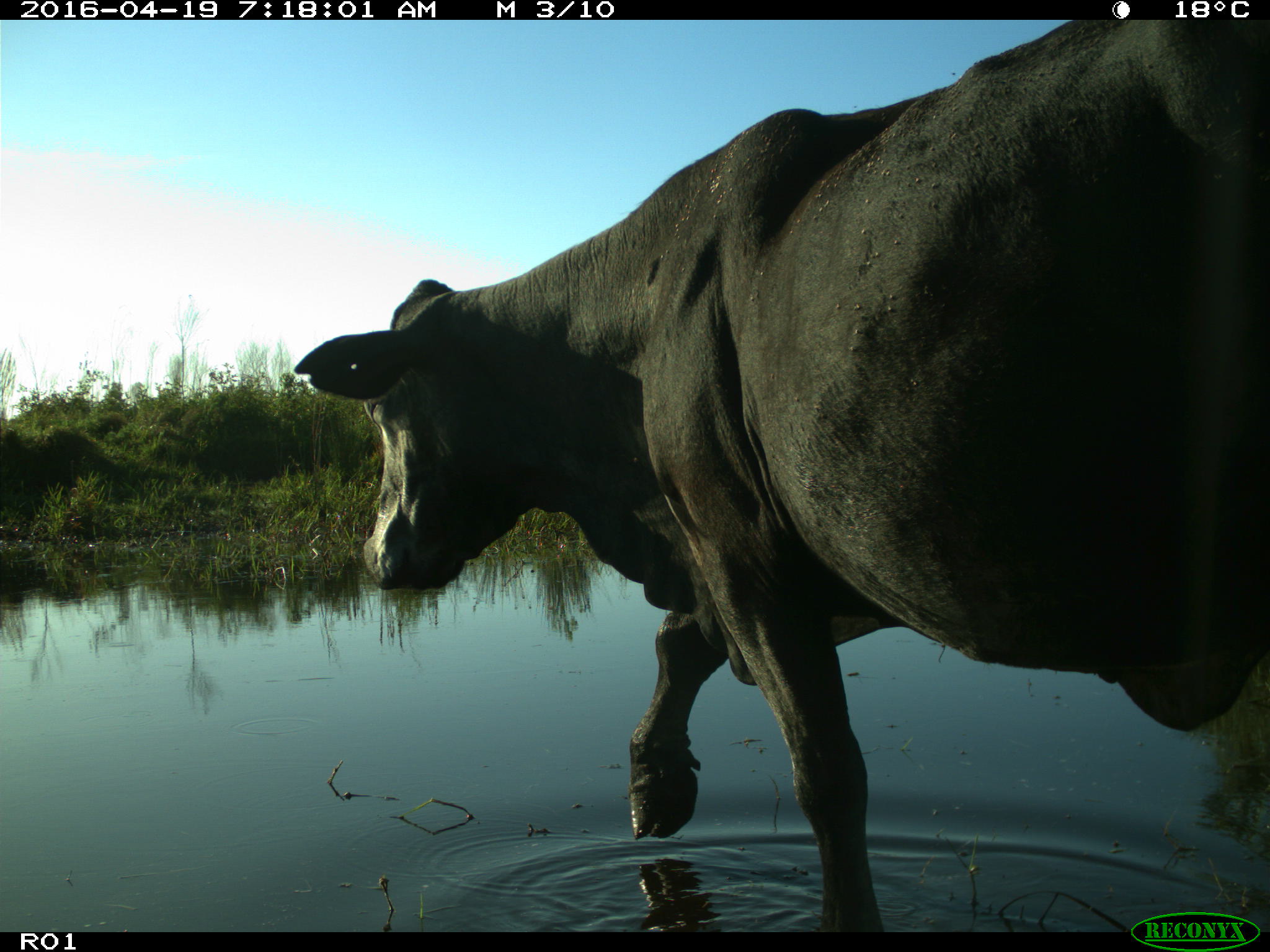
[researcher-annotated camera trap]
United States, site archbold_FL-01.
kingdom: Animalia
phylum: Chordata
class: Mammalia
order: Artiodactyla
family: Bovidae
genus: Bos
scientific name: Bos taurus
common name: domestic cow